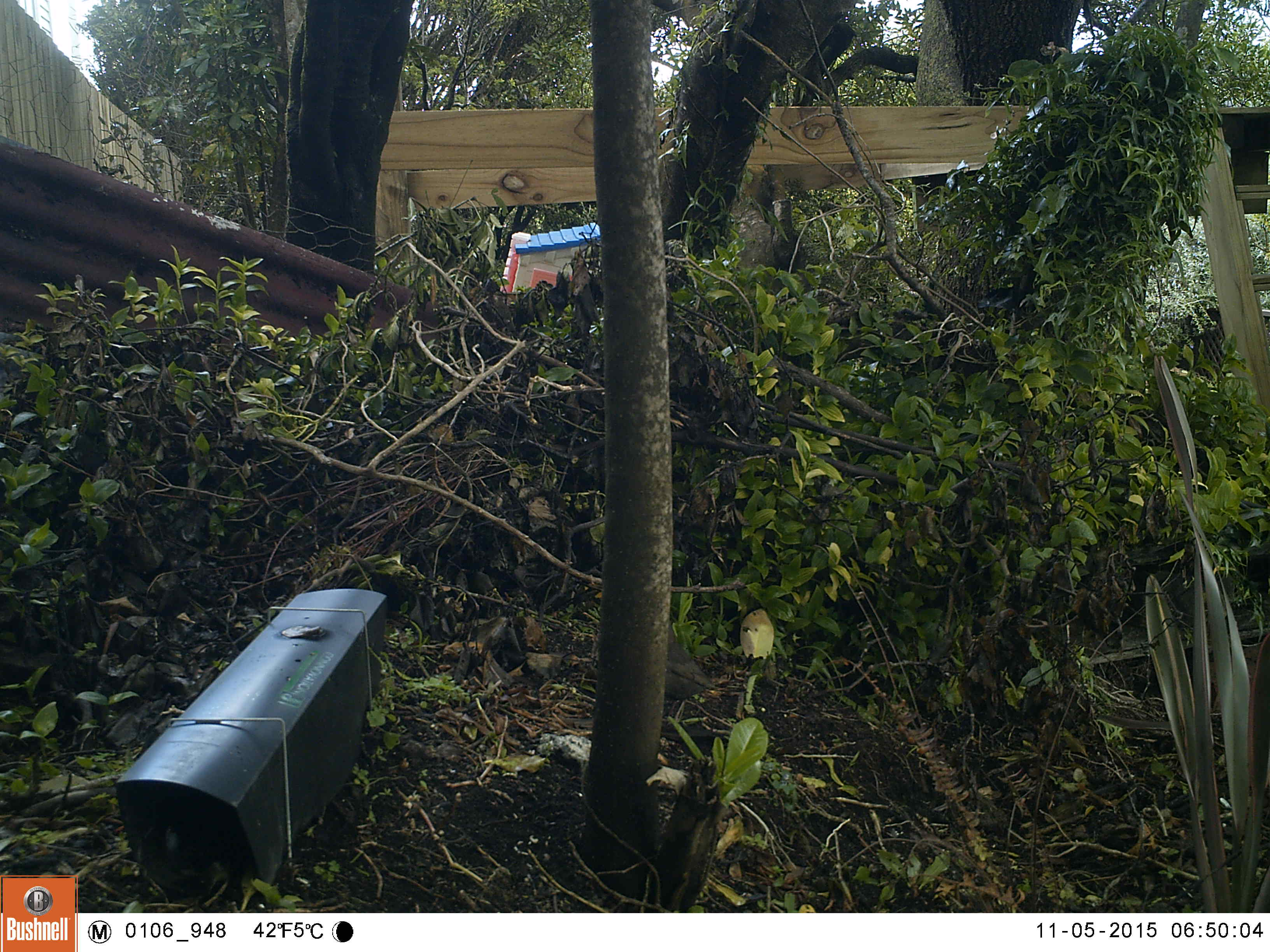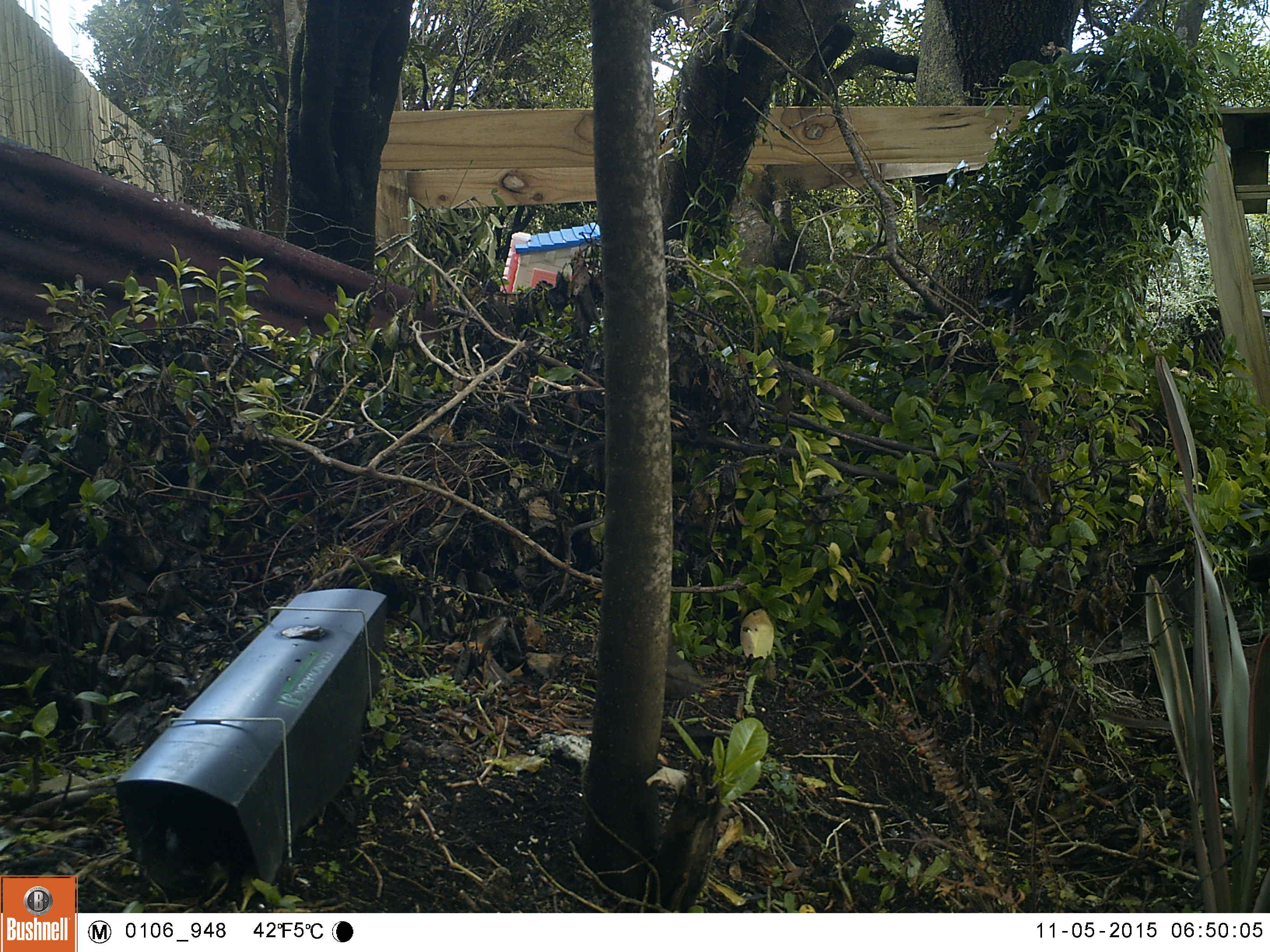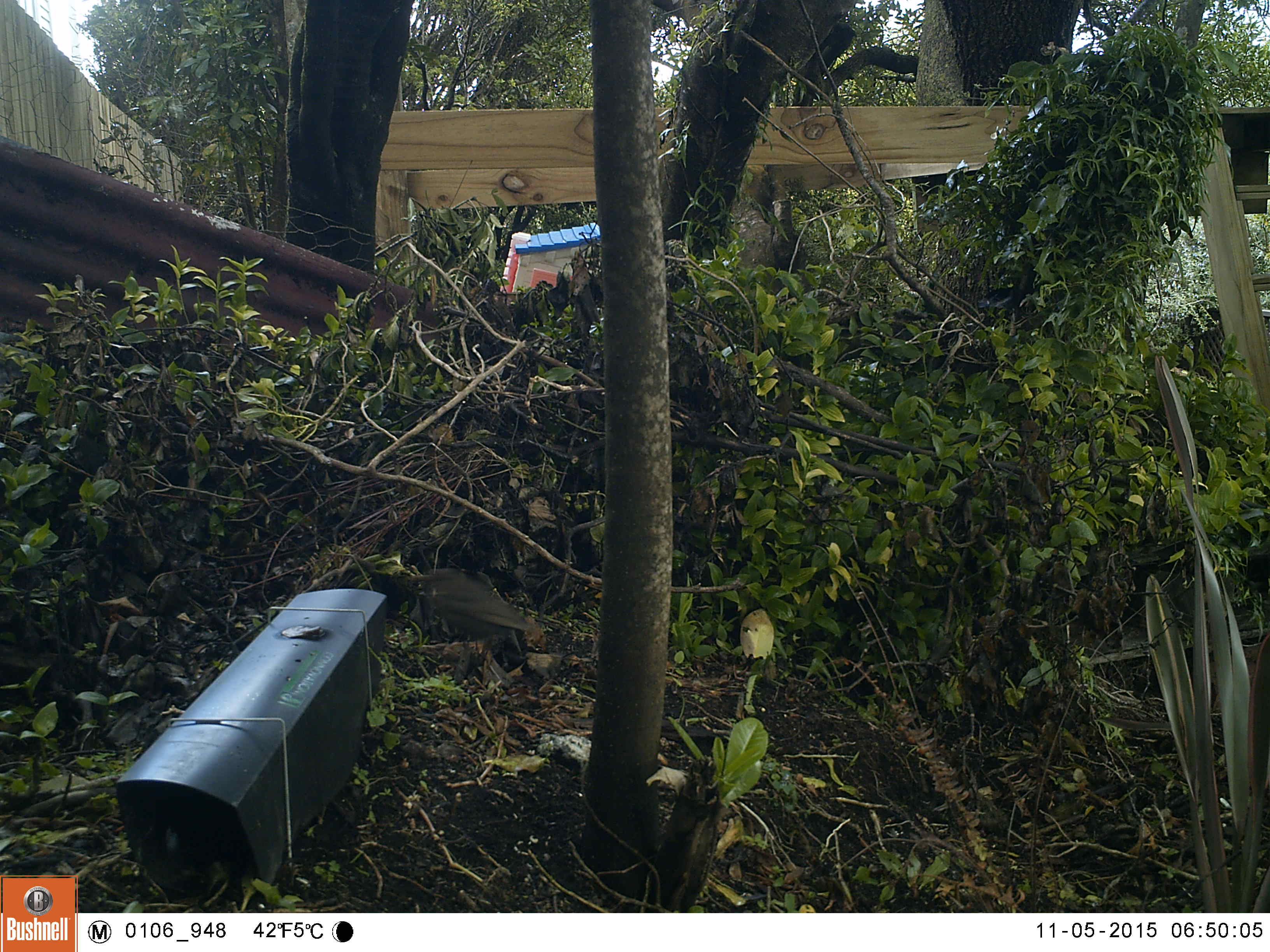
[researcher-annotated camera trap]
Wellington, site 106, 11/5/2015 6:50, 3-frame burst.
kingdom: Animalia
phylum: Chordata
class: Aves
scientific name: Aves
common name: bird